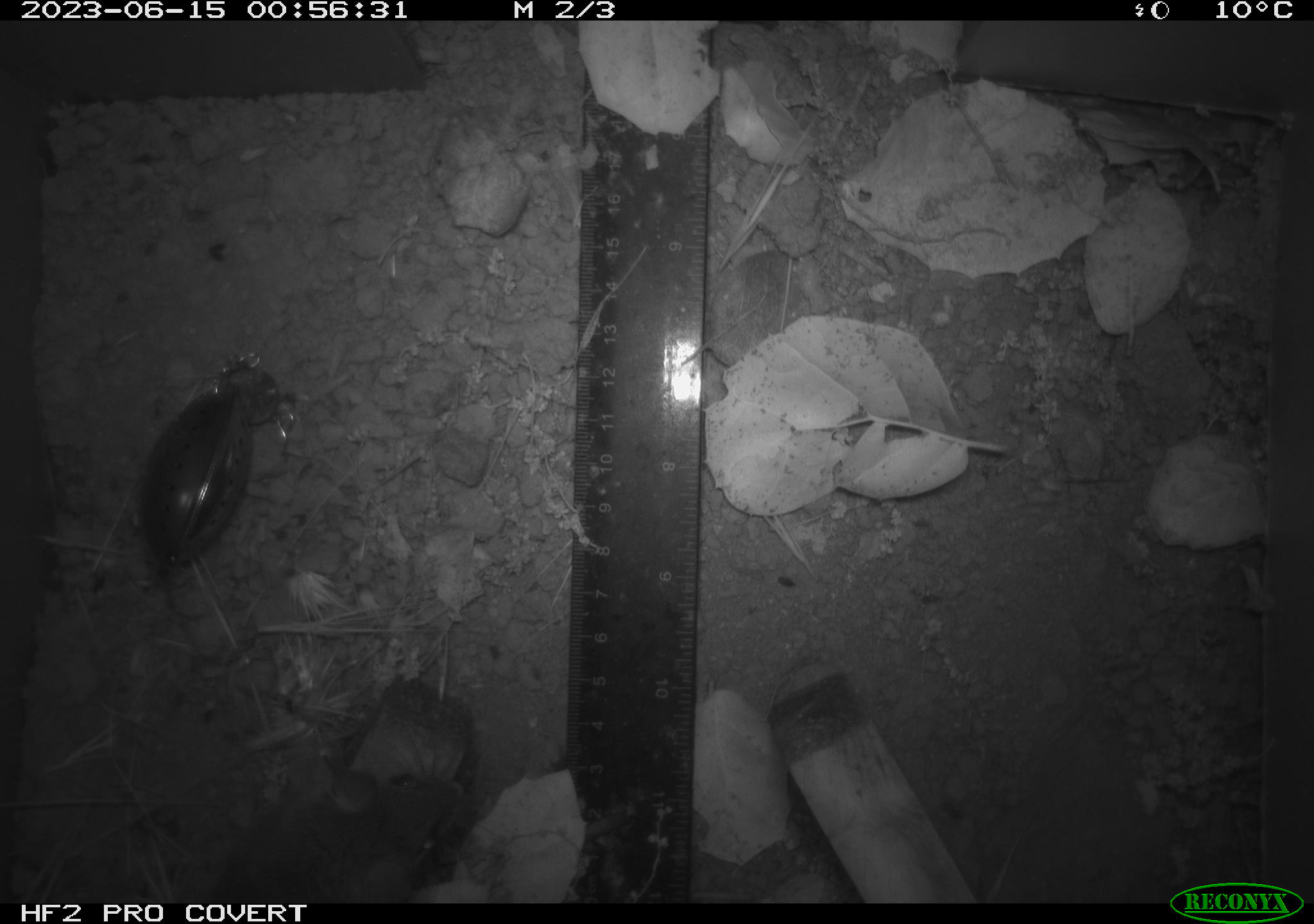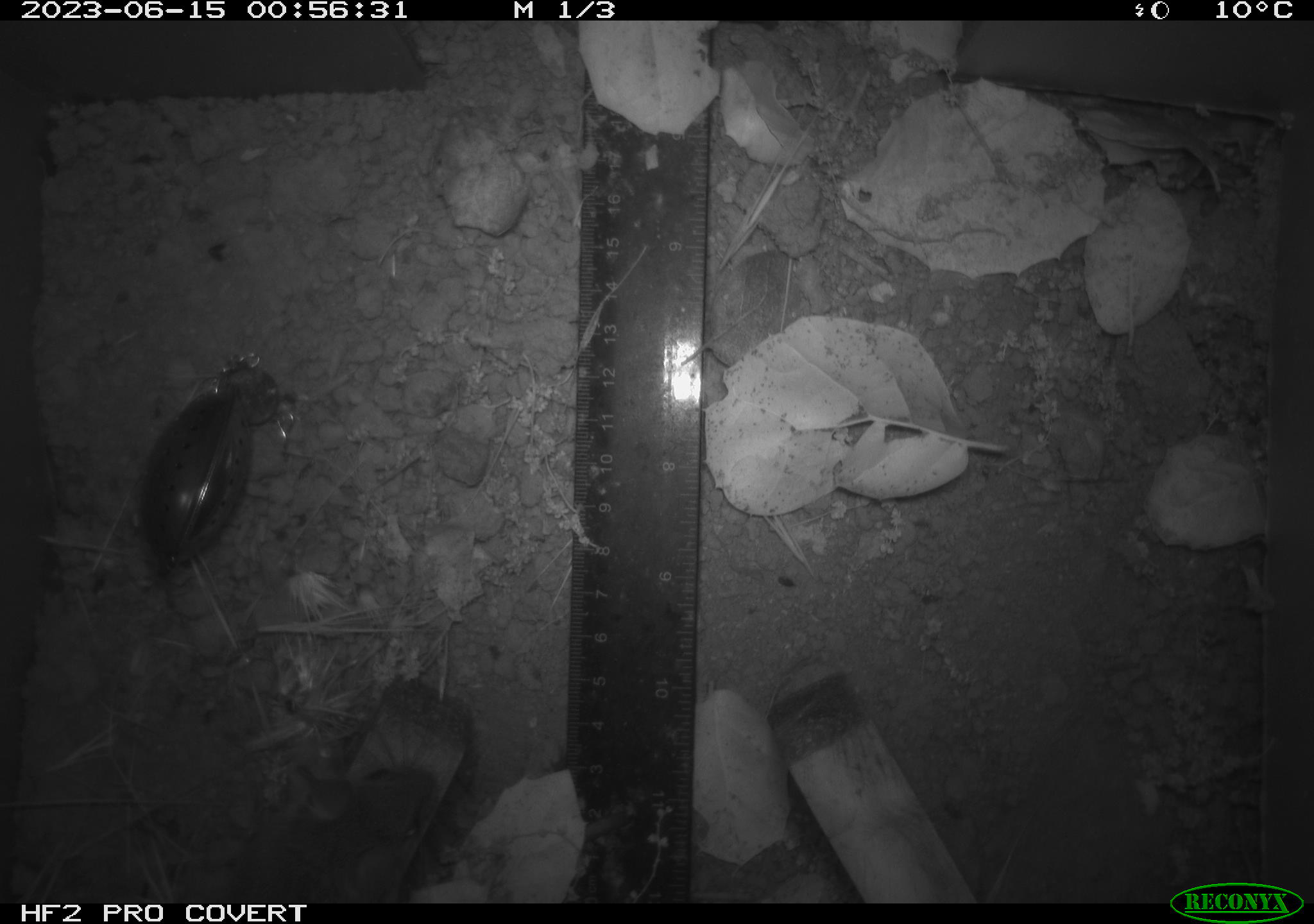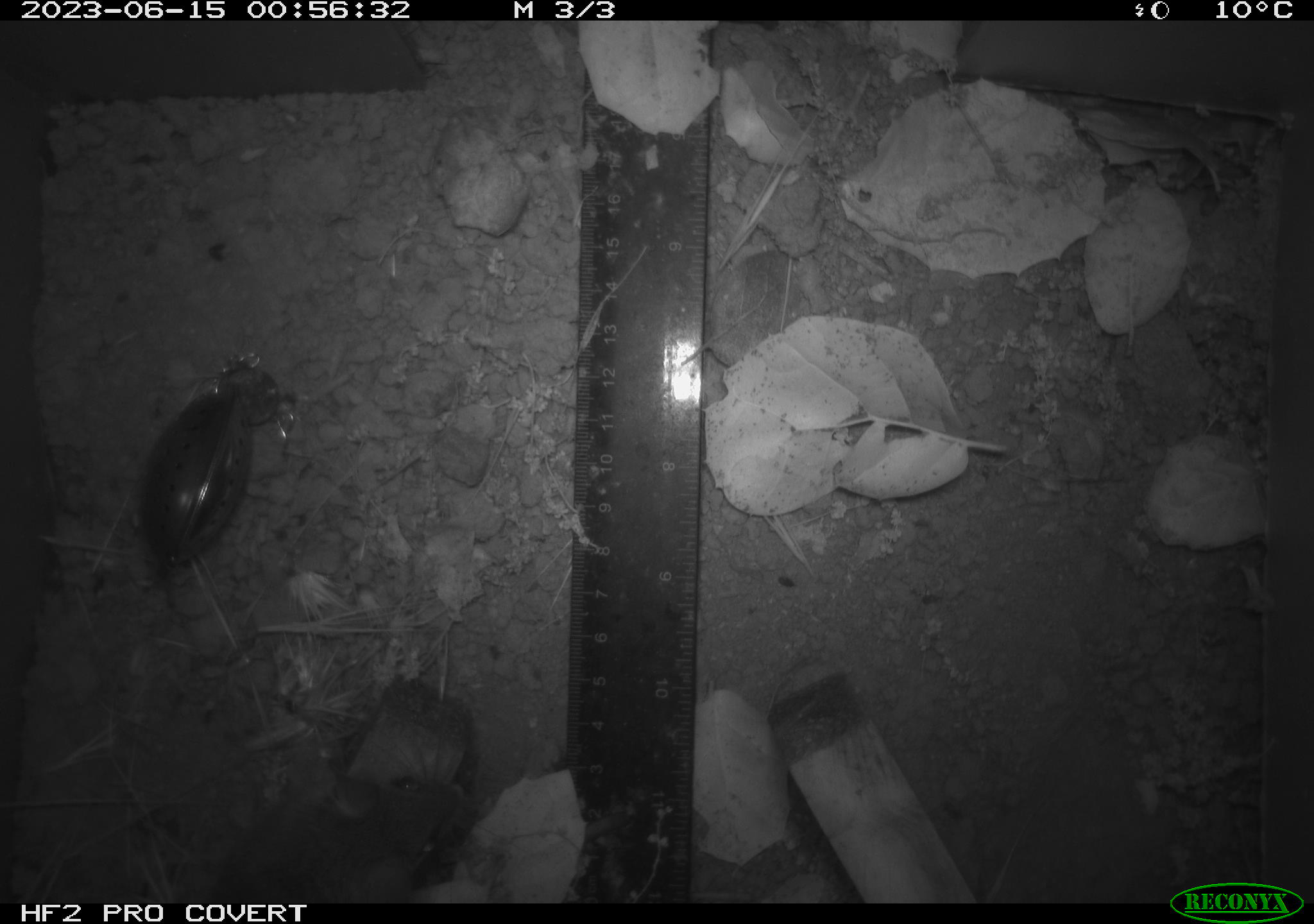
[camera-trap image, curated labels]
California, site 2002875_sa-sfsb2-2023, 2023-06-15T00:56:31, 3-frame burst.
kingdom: Animalia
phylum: Chordata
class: Mammalia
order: Rodentia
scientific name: Rodentia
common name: mouse species